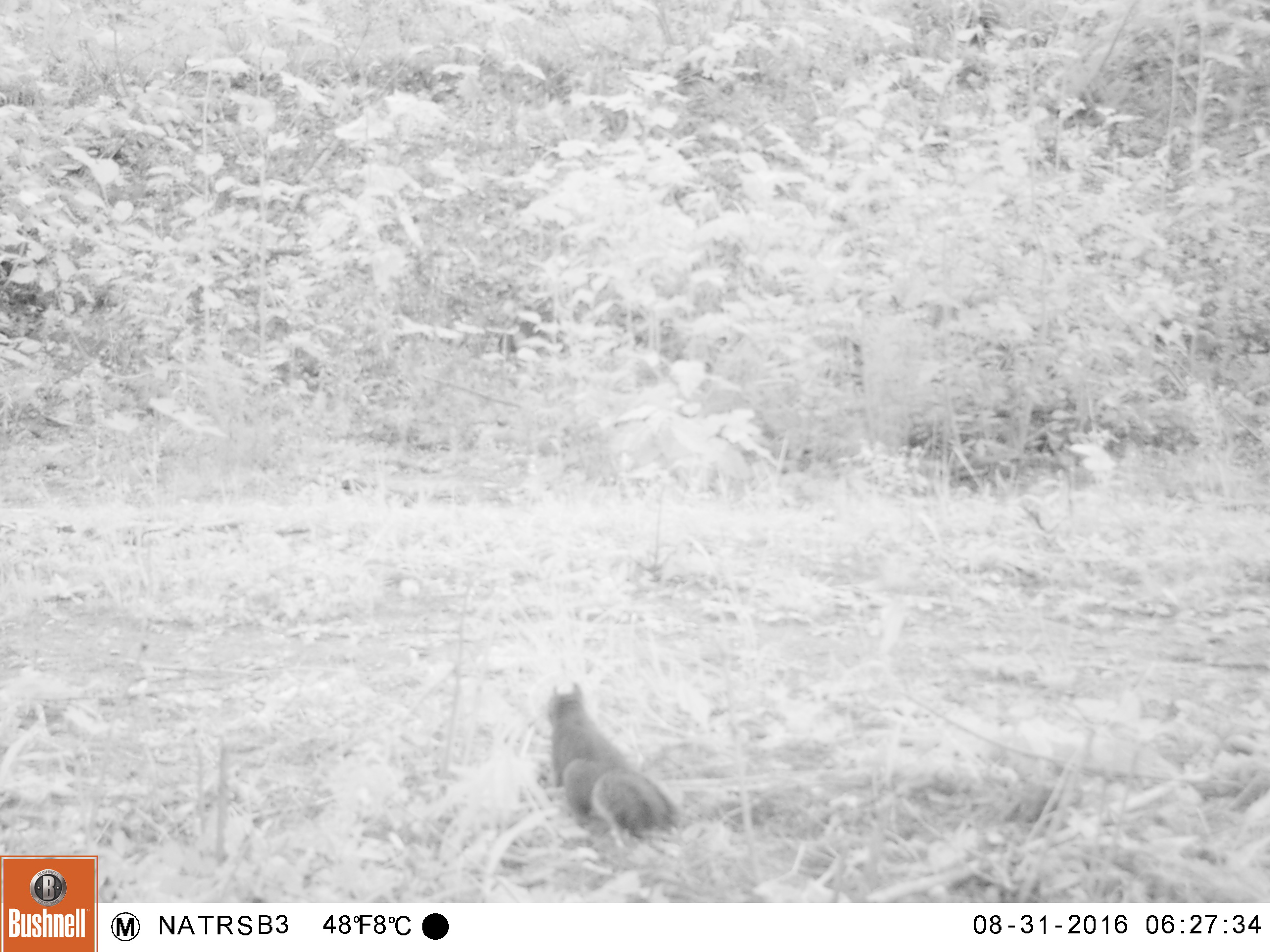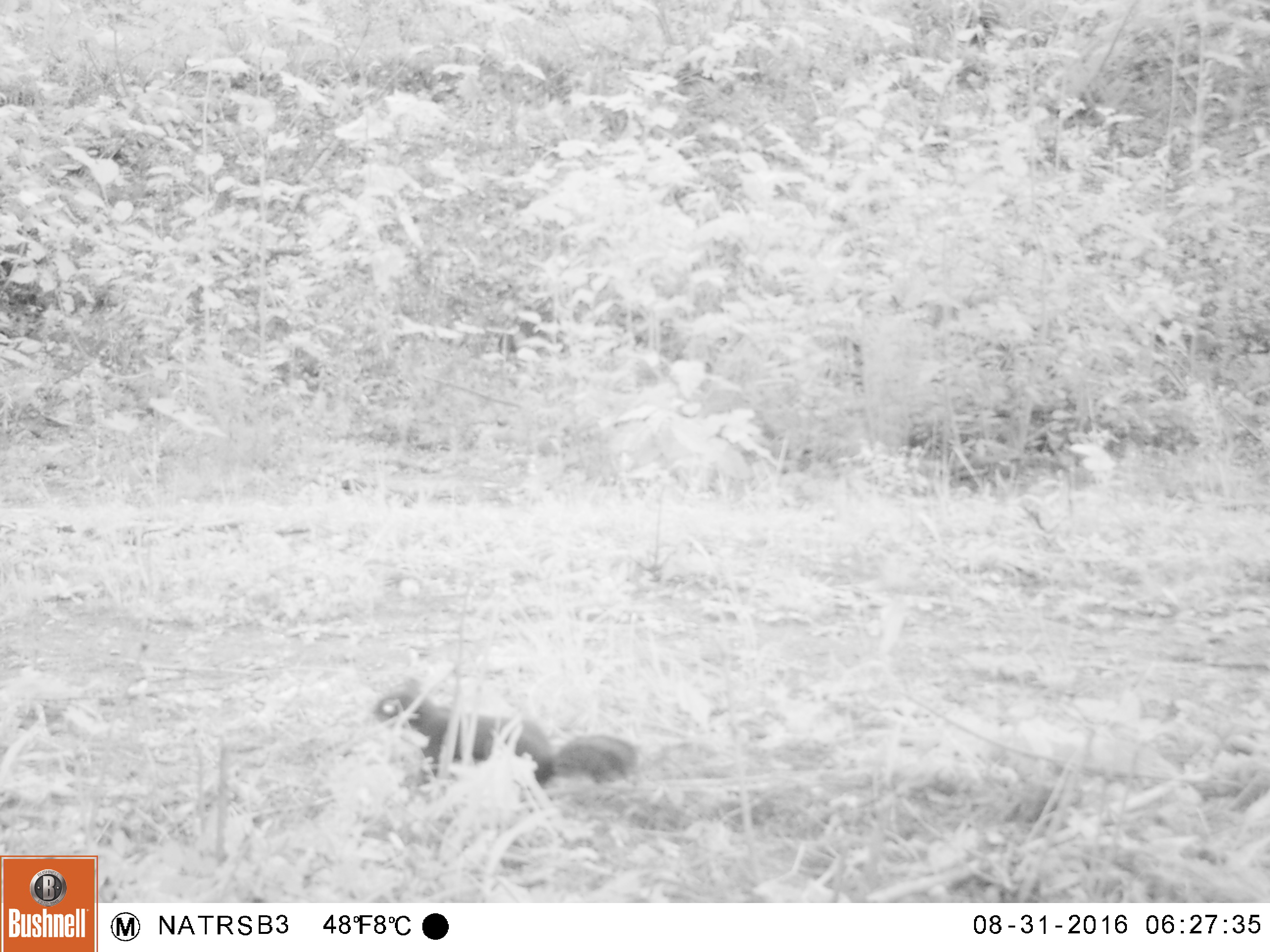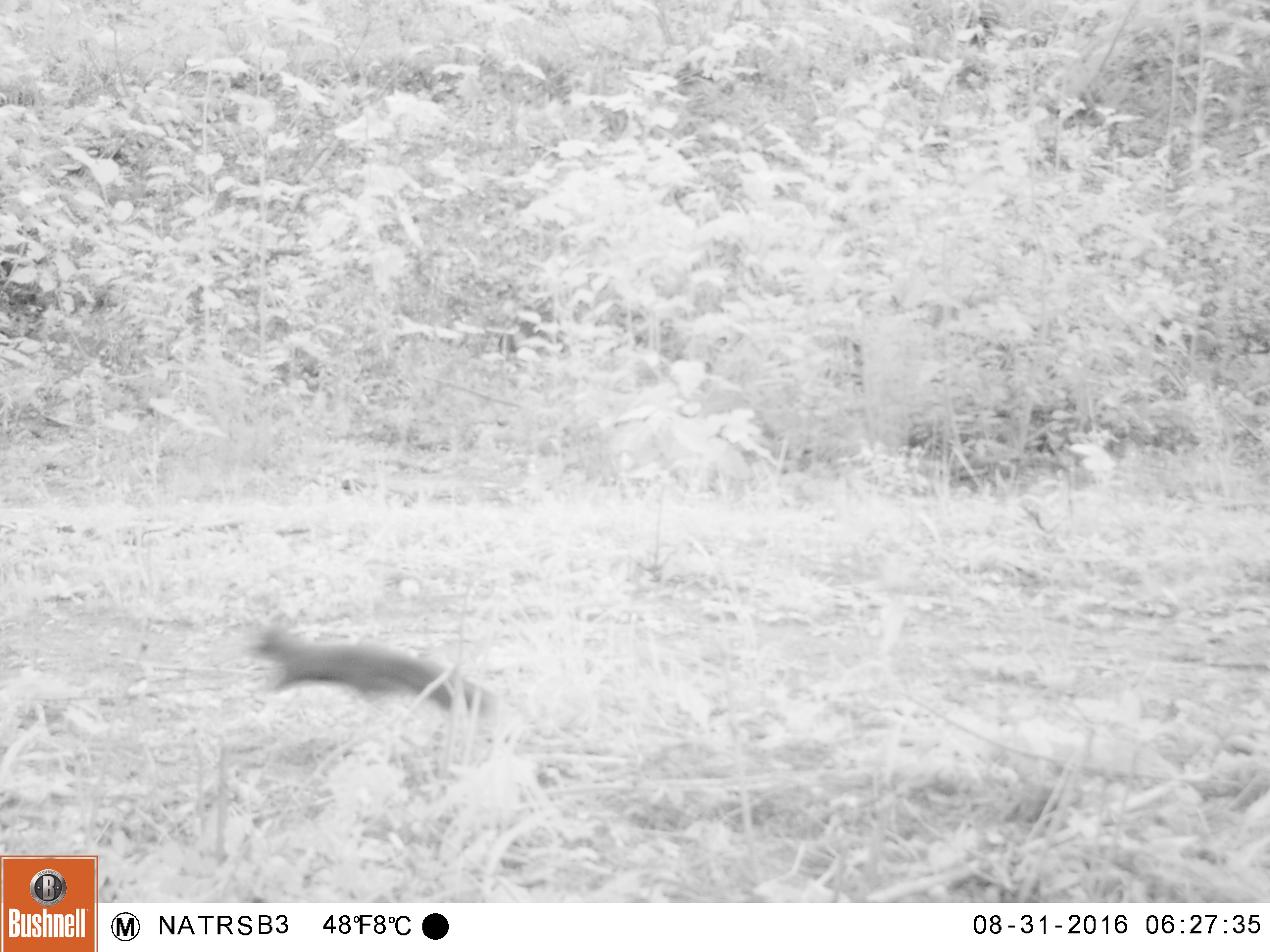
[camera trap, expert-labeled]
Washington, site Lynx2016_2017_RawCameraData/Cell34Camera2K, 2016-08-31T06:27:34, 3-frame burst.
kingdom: Animalia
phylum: Chordata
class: Mammalia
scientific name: Mammalia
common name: small mammal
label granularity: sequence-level